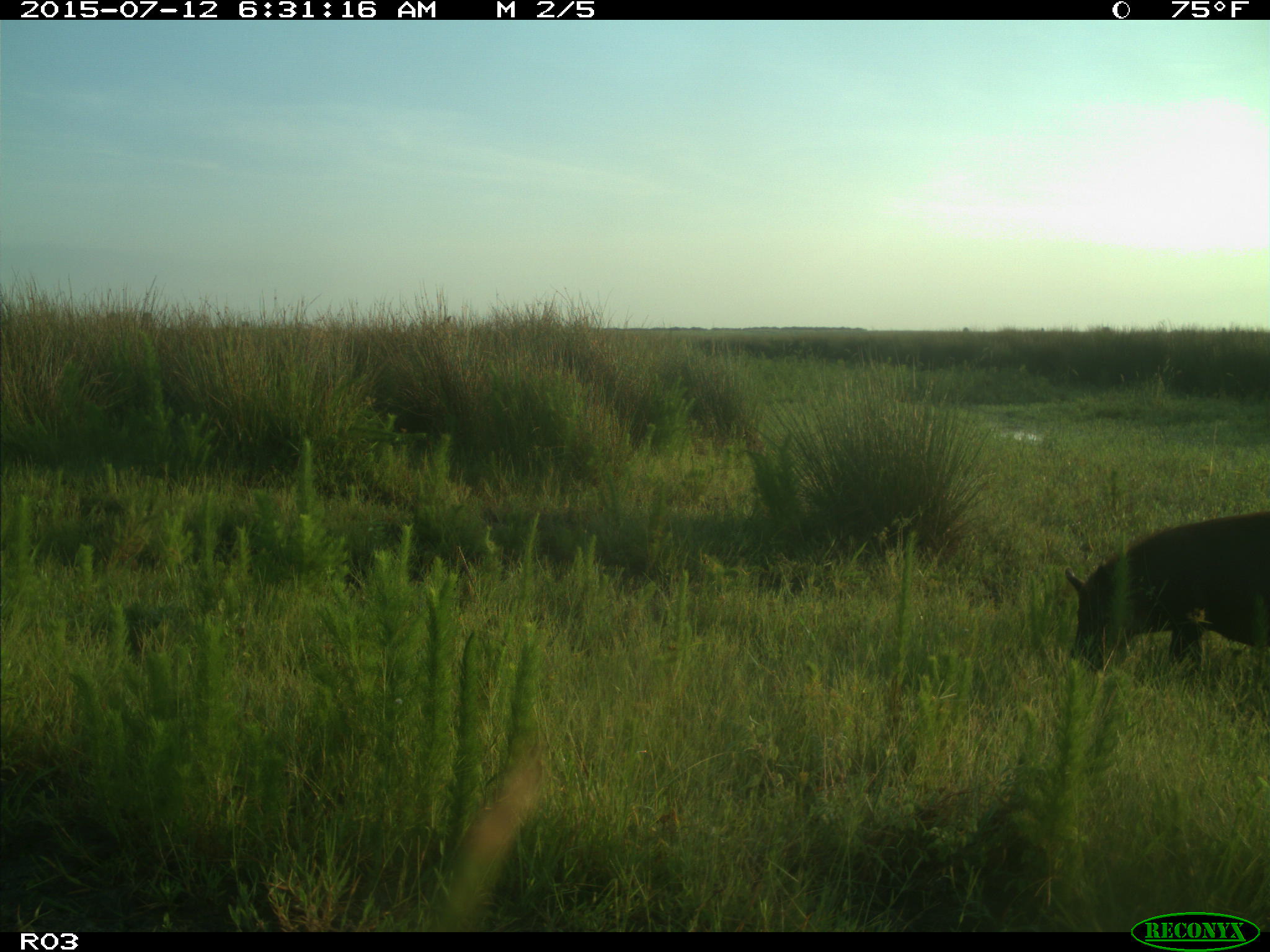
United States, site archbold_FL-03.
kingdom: Animalia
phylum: Chordata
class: Mammalia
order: Artiodactyla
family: Suidae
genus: Sus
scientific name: Sus scrofa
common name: wild boar